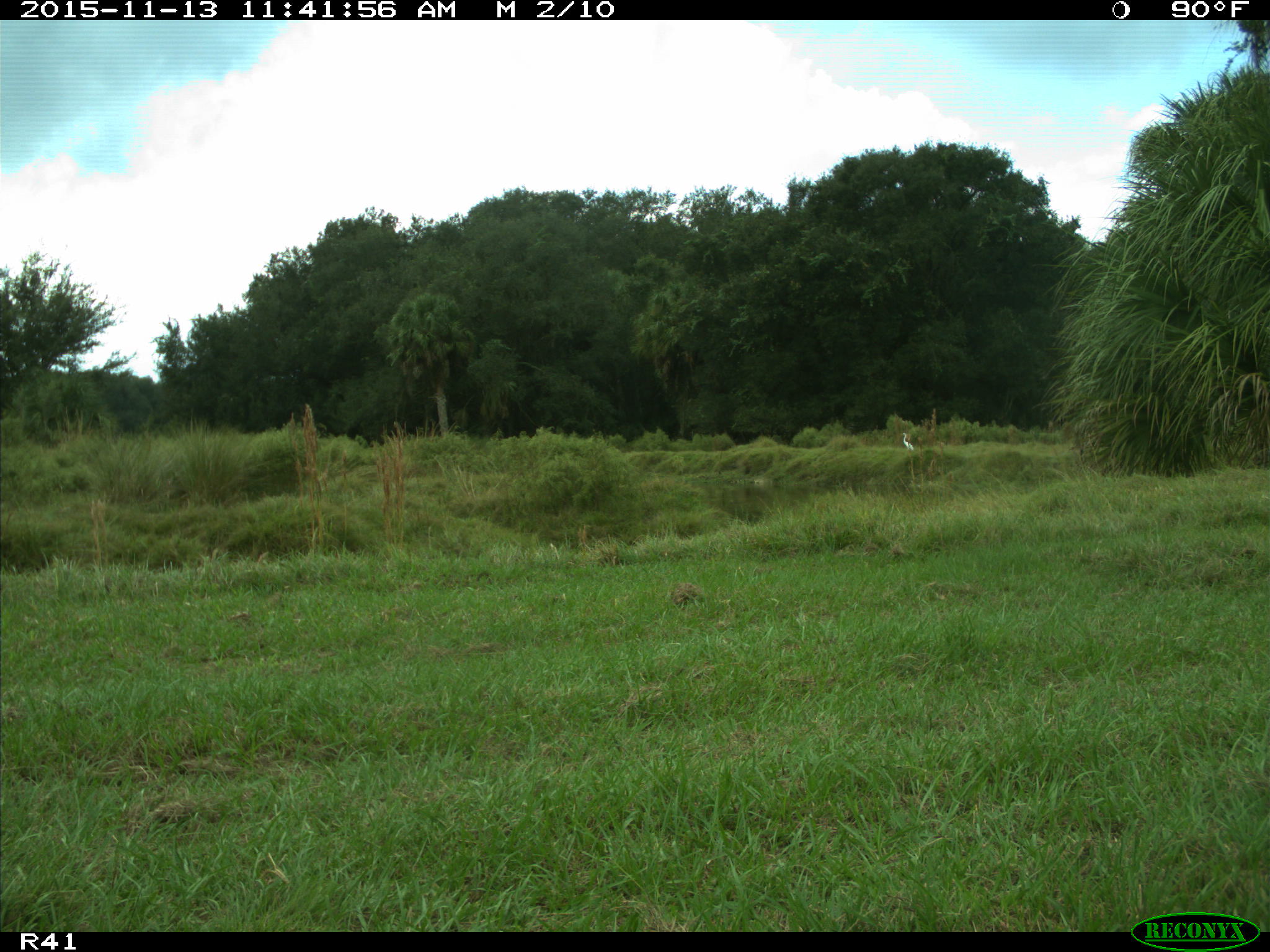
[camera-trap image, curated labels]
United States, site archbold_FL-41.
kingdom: Animalia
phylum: Chordata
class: Aves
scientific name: Aves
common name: birds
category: unidentified bird